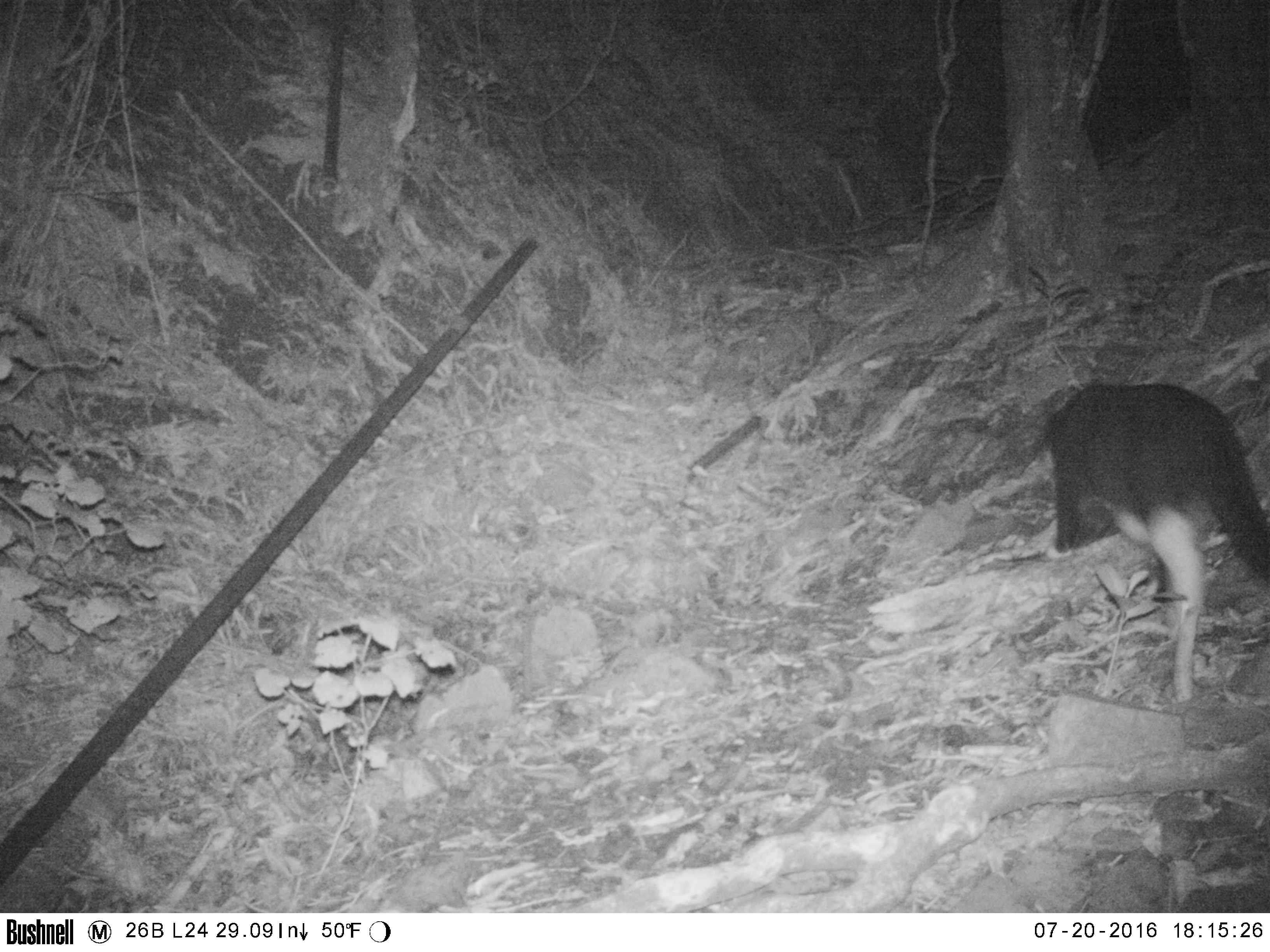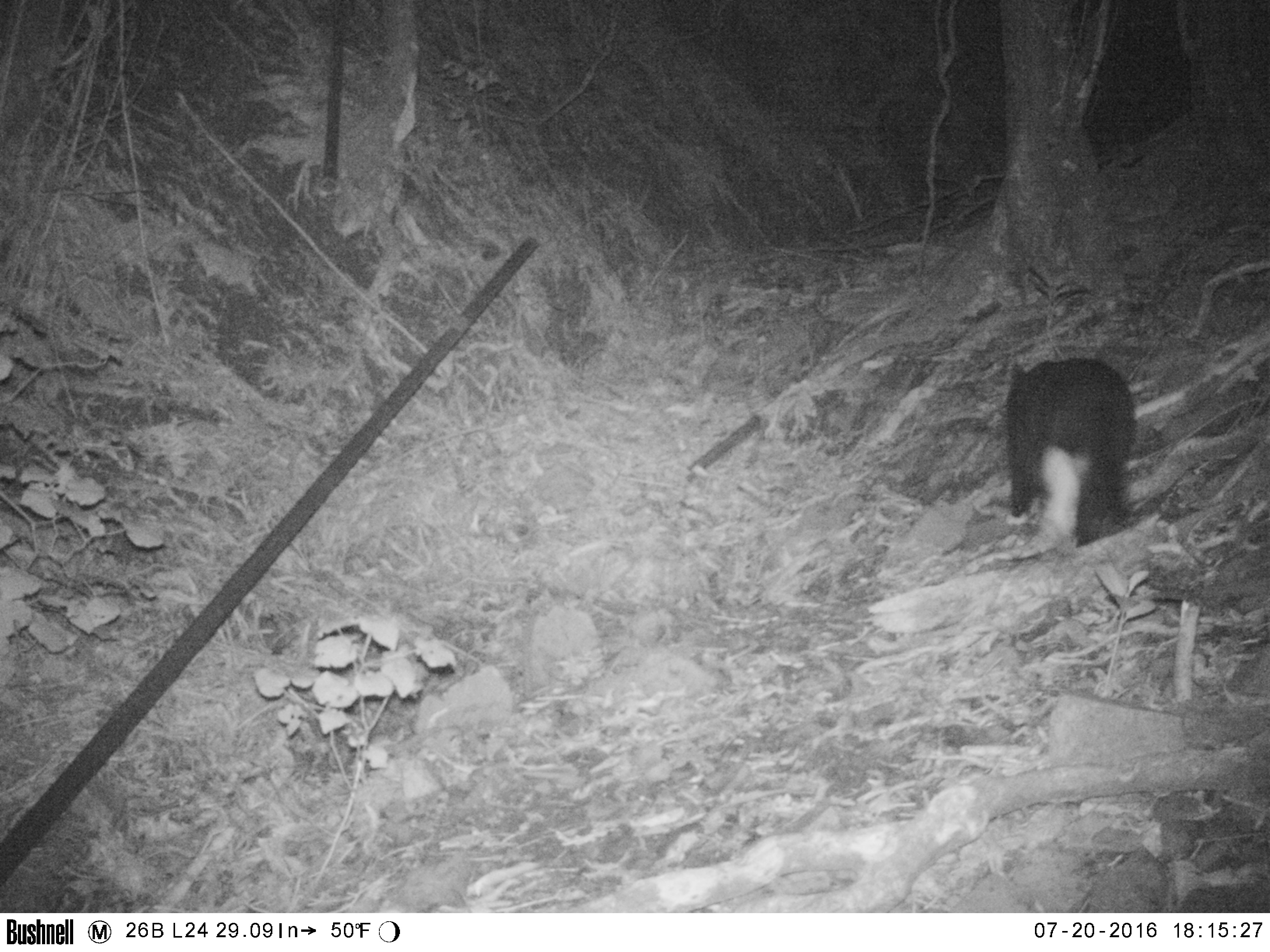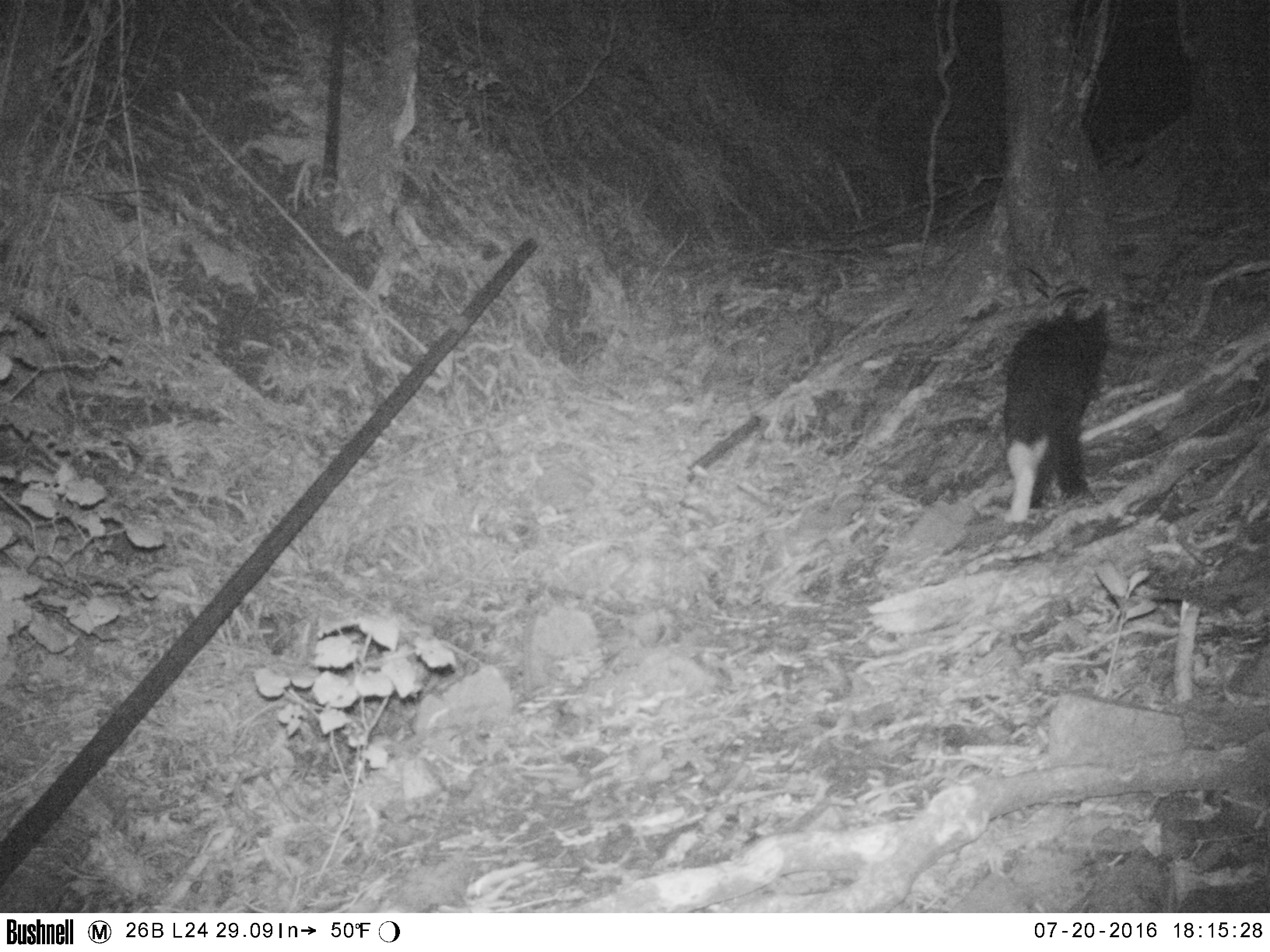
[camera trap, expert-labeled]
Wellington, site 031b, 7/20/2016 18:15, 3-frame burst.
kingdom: Animalia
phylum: Chordata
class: Mammalia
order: Carnivora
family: Felidae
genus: Felis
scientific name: Felis catus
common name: cat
Cat (Felis catus).